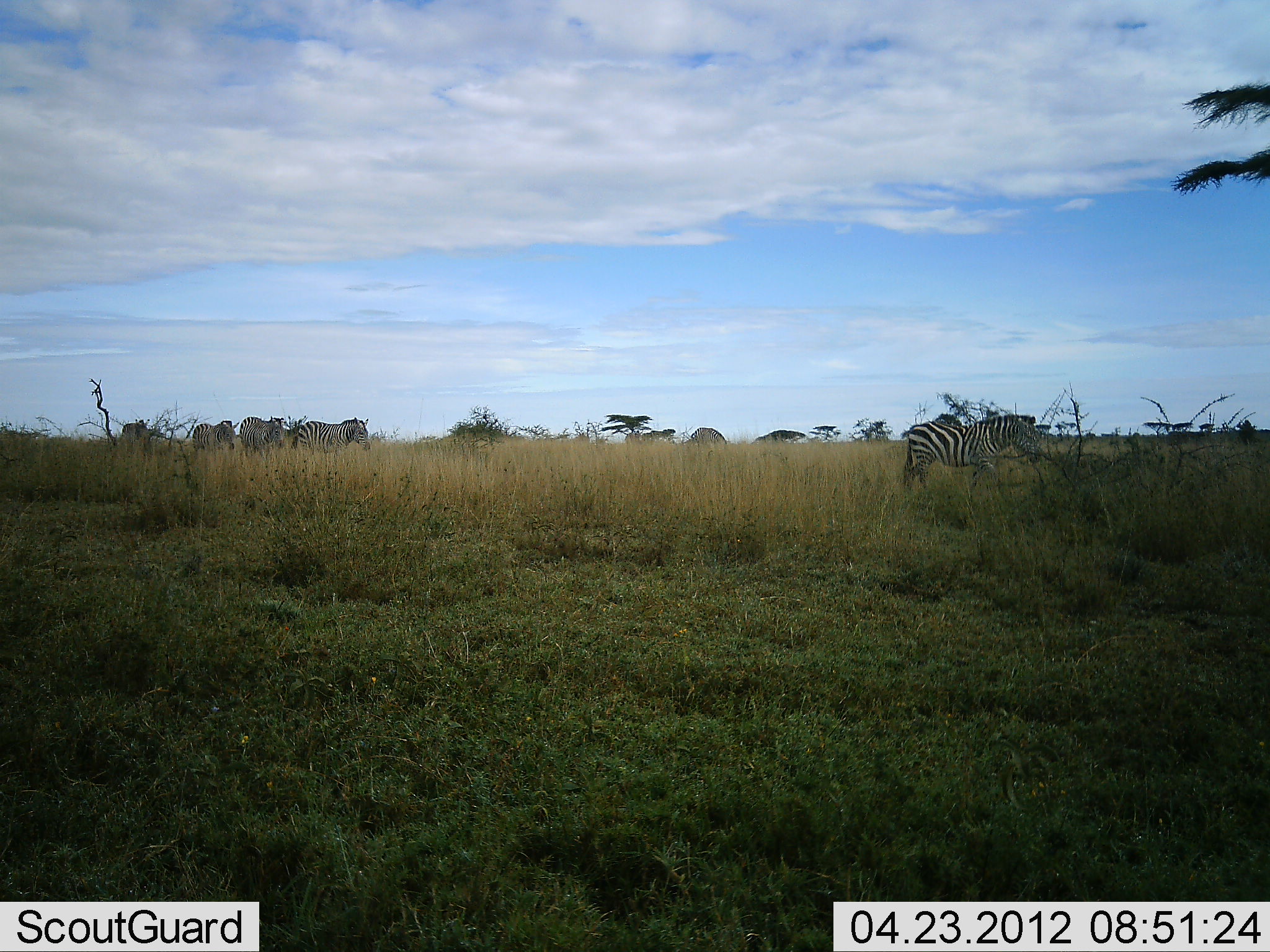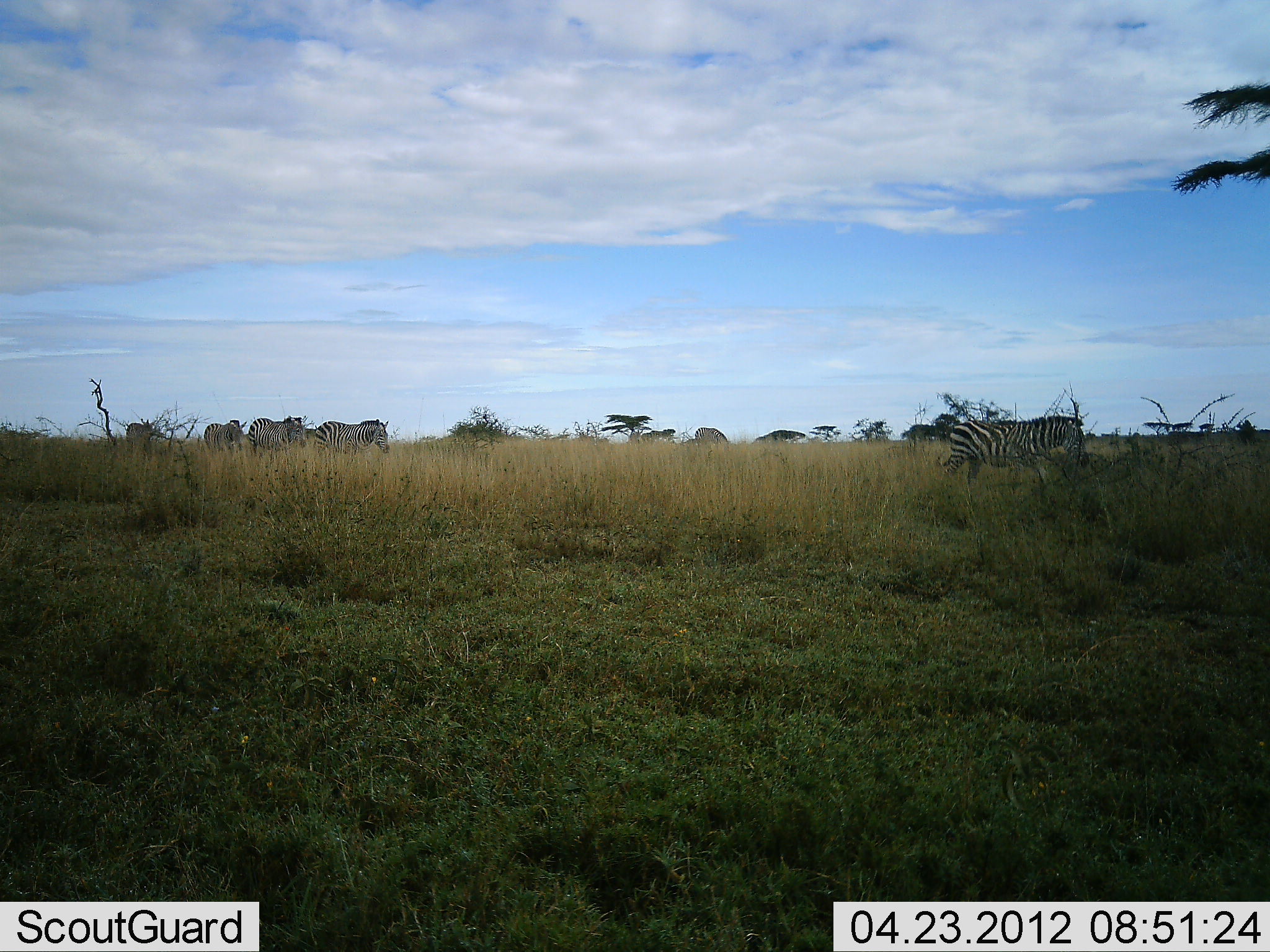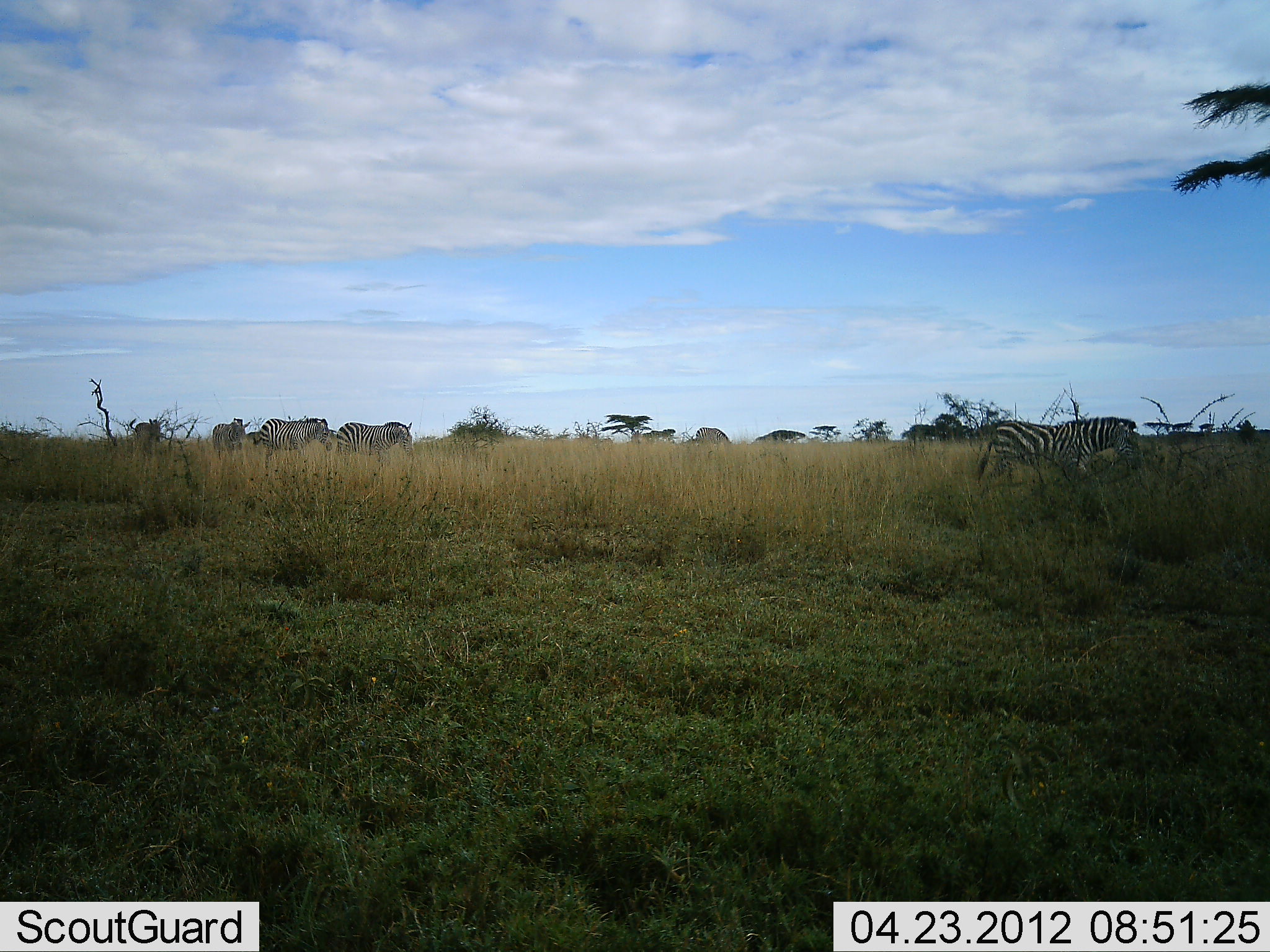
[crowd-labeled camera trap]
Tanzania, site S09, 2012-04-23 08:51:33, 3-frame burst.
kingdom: Animalia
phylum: Chordata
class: Mammalia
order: Perissodactyla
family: Equidae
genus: Equus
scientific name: Equus quagga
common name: plains zebra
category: zebra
Zebra (plains zebra) (Equus quagga), count 6. Behavior (volunteer vote fractions): standing 16%, resting 0%, moving 90%, interacting 0%. Young present (vote fraction): 0%. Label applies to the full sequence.